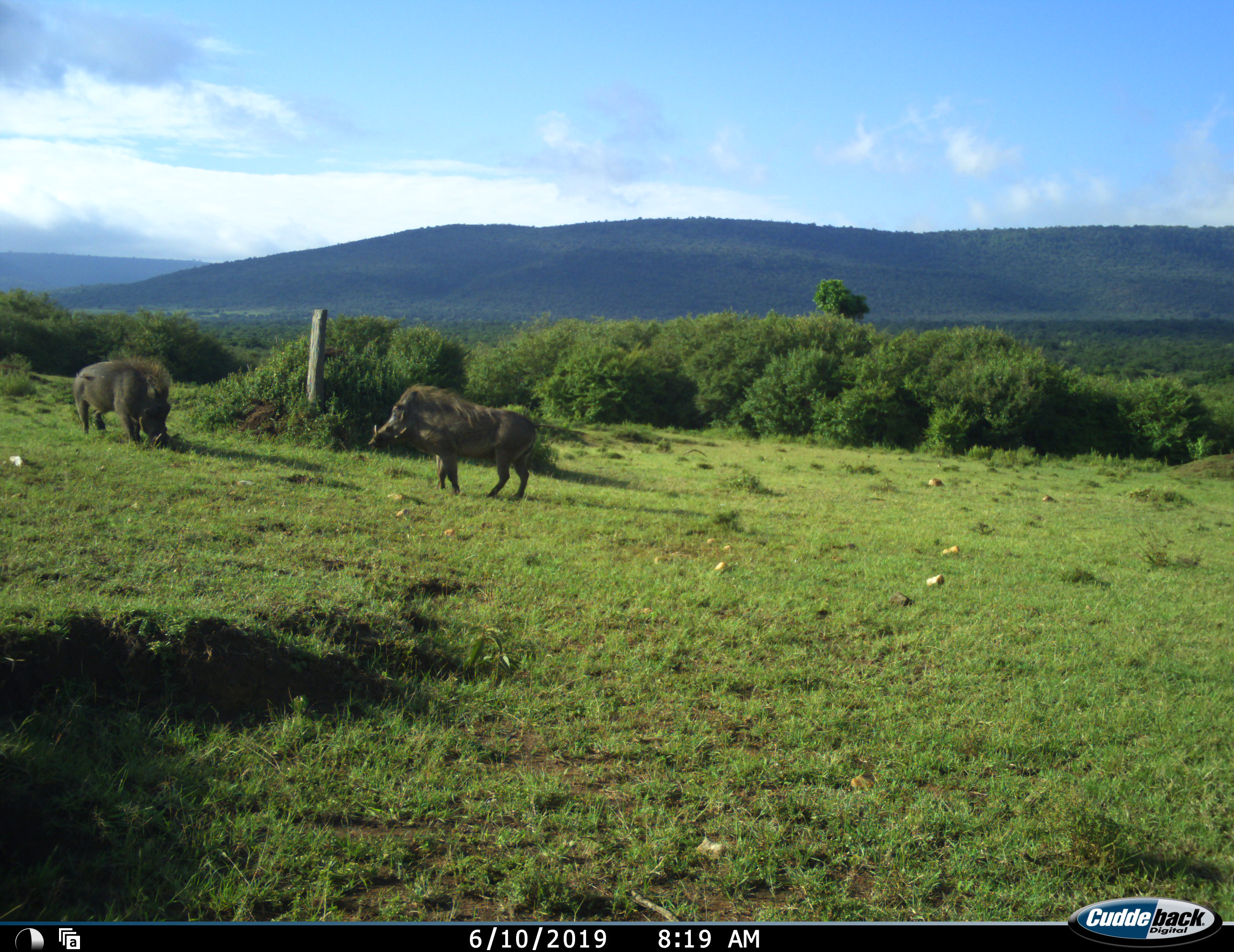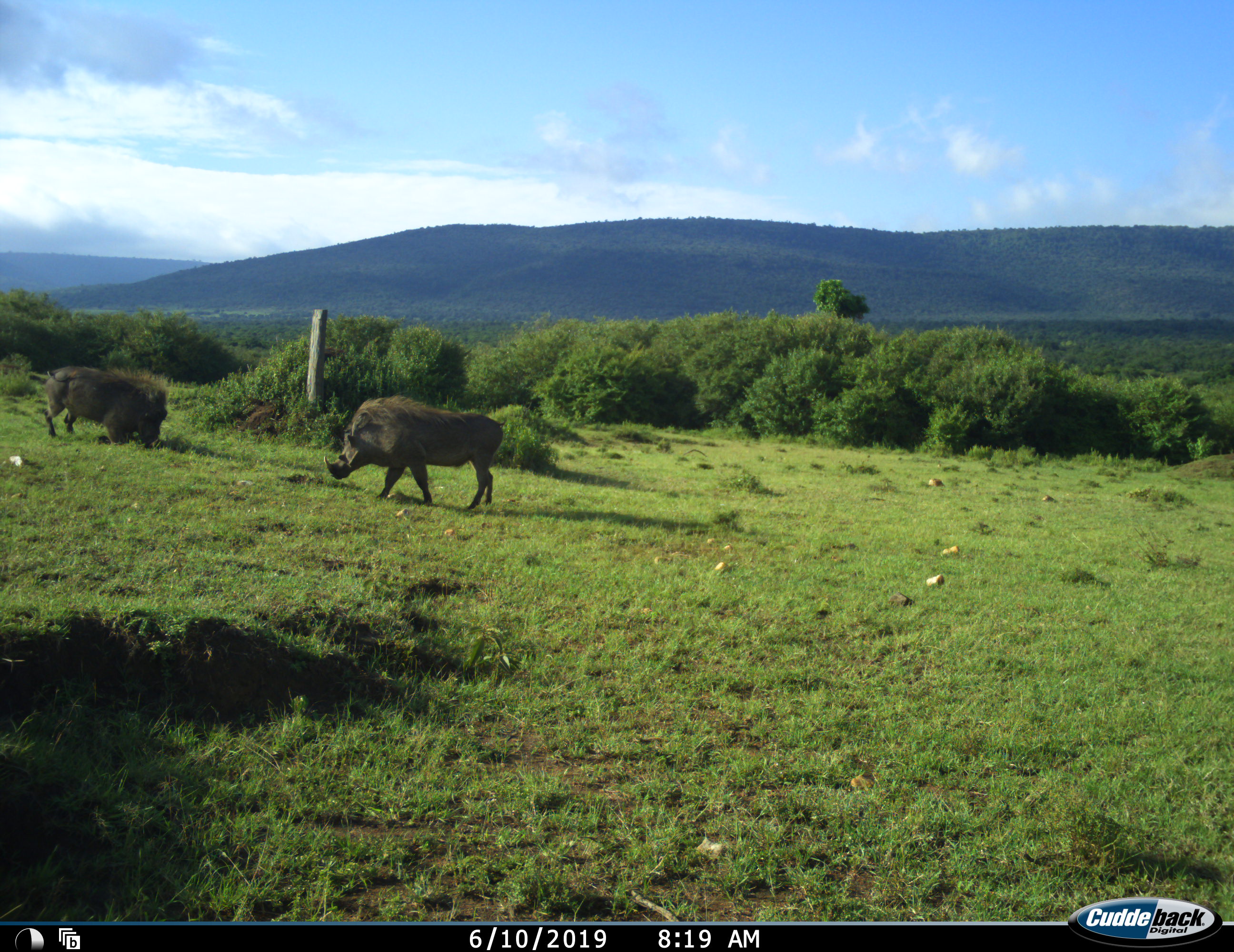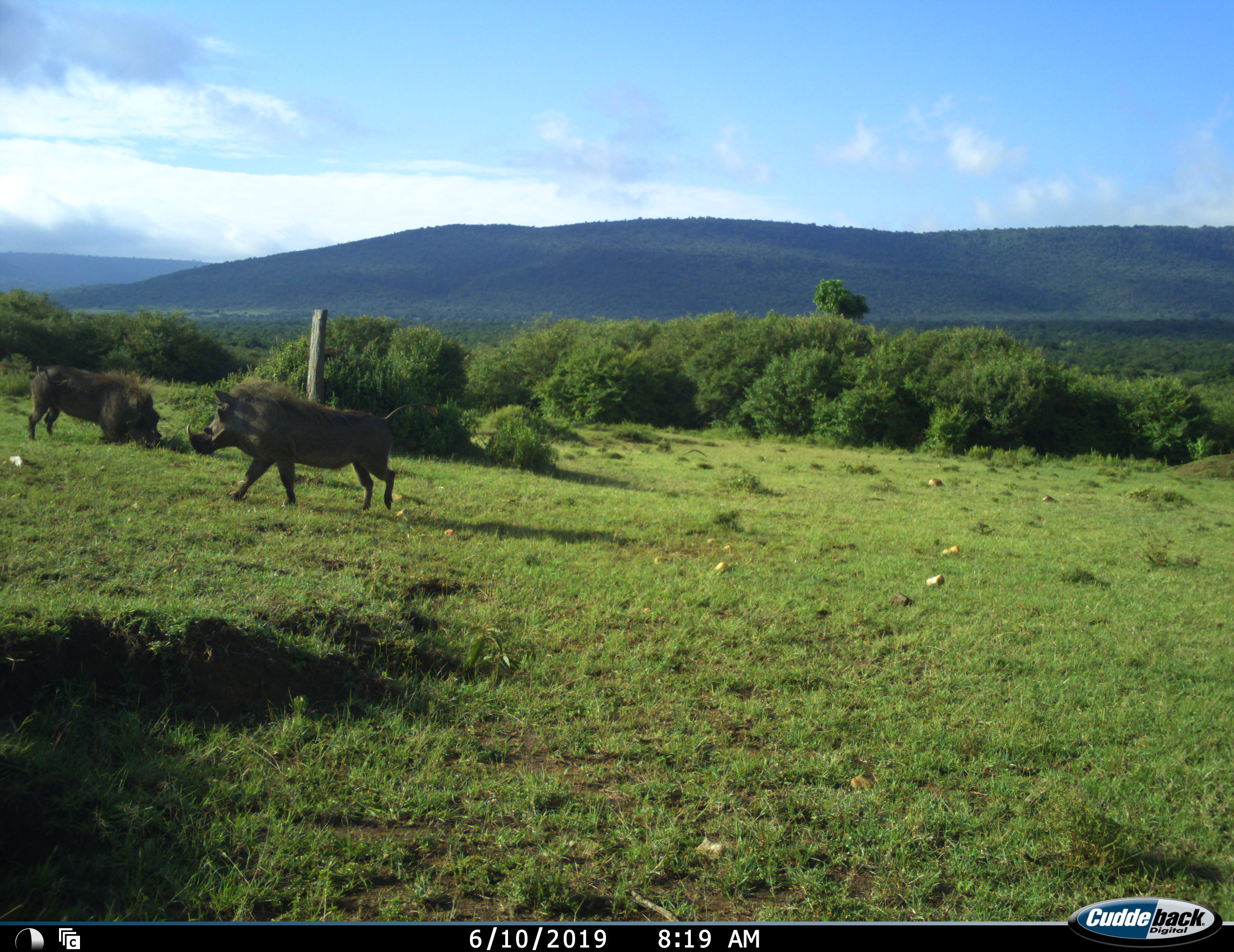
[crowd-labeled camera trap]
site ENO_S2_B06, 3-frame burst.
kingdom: Animalia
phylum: Chordata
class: Mammalia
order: Artiodactyla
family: Suidae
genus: Phacochoerus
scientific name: Phacochoerus africanus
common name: warthog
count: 2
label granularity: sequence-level